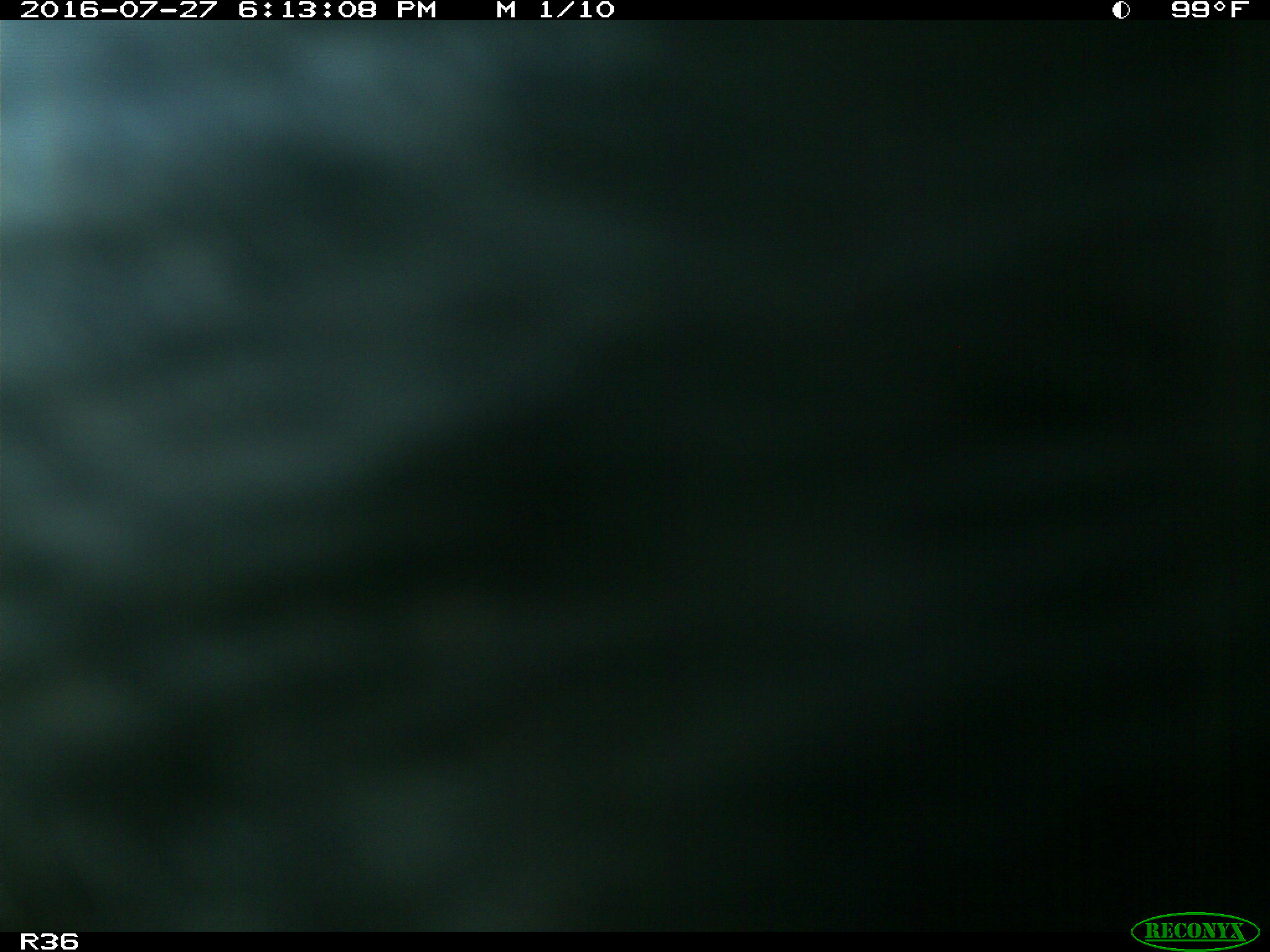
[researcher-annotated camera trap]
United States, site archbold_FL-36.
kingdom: Animalia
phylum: Chordata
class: Mammalia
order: Artiodactyla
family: Bovidae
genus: Bos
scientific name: Bos taurus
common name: domestic cow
Bos taurus (domestic cow).